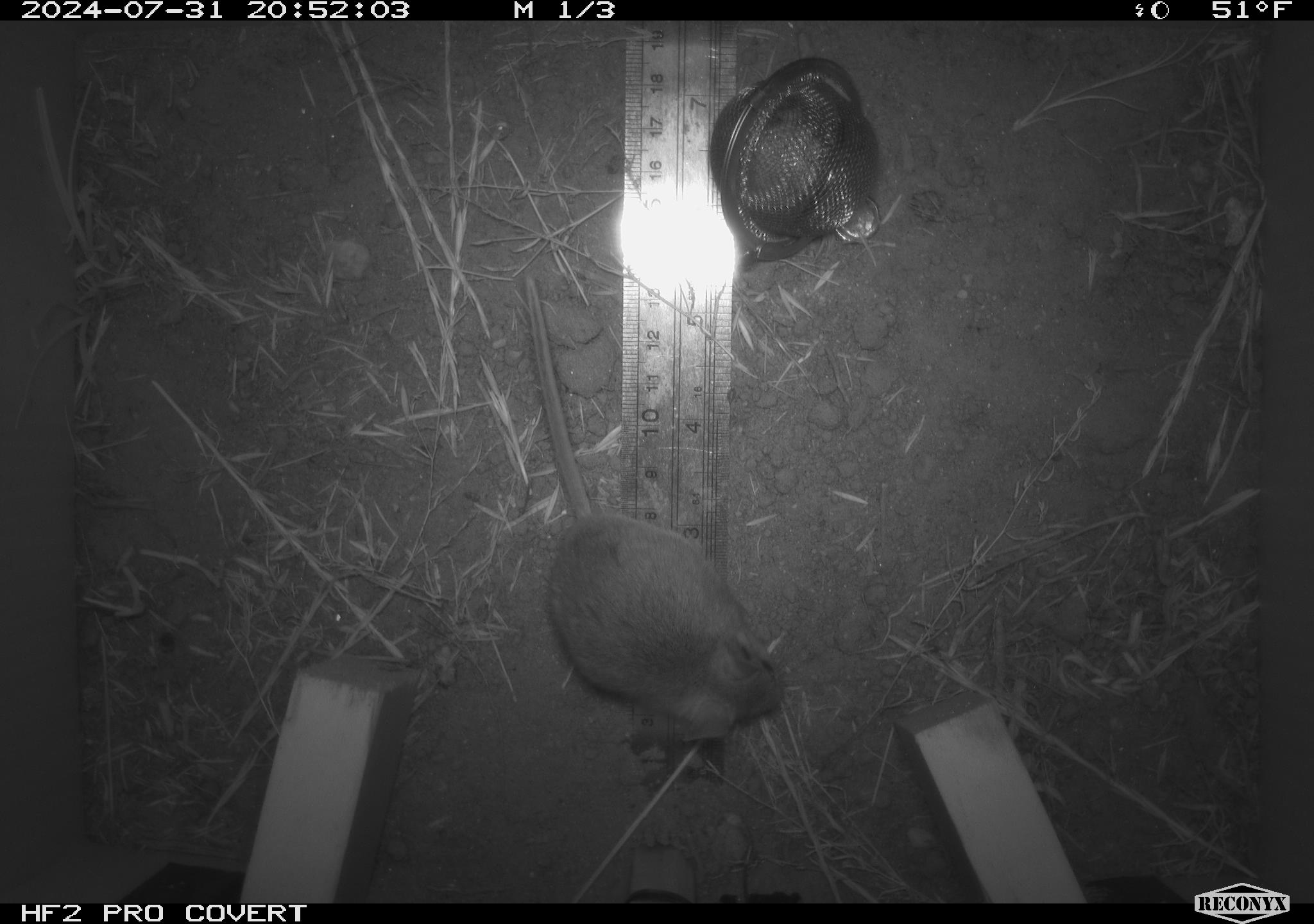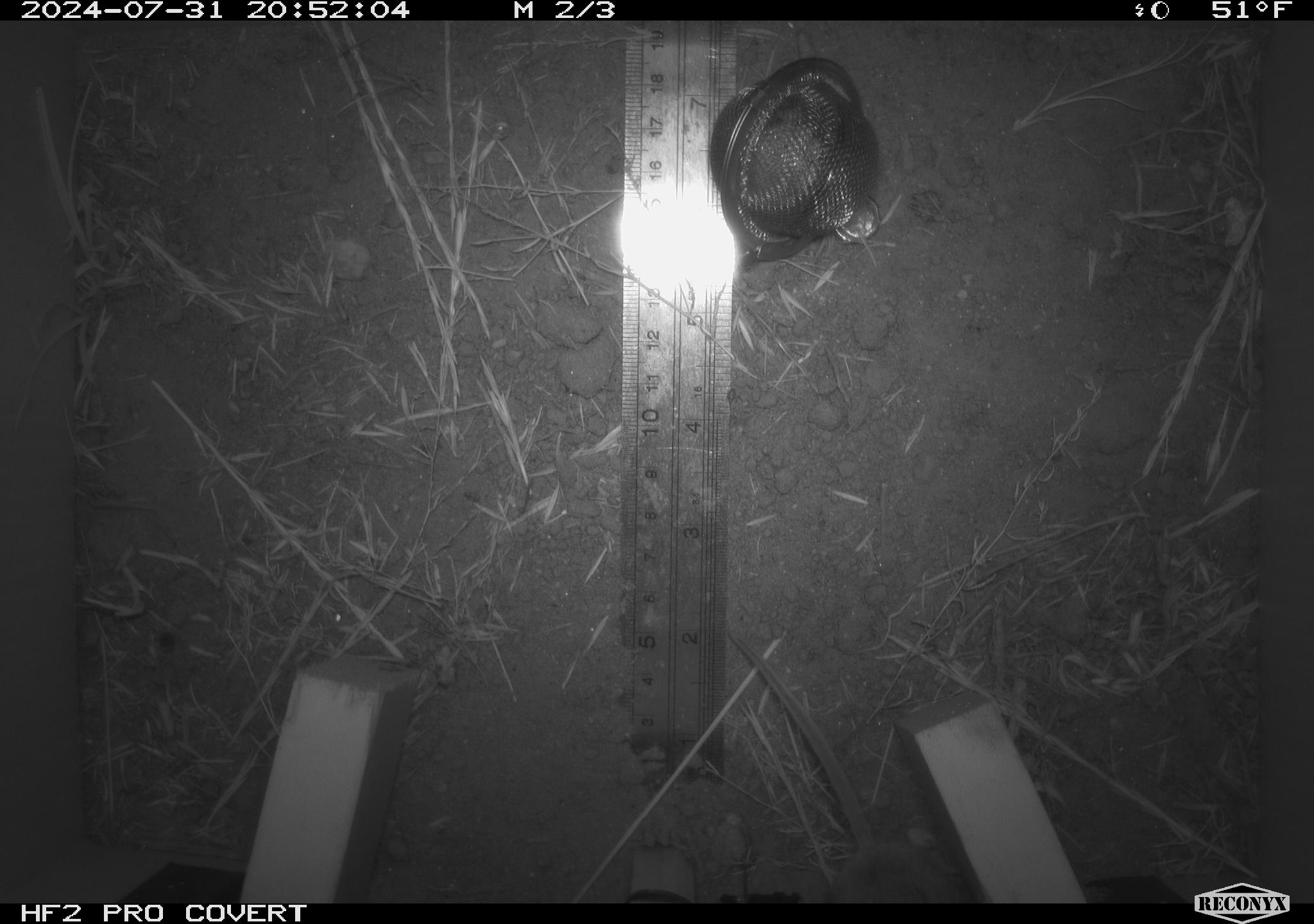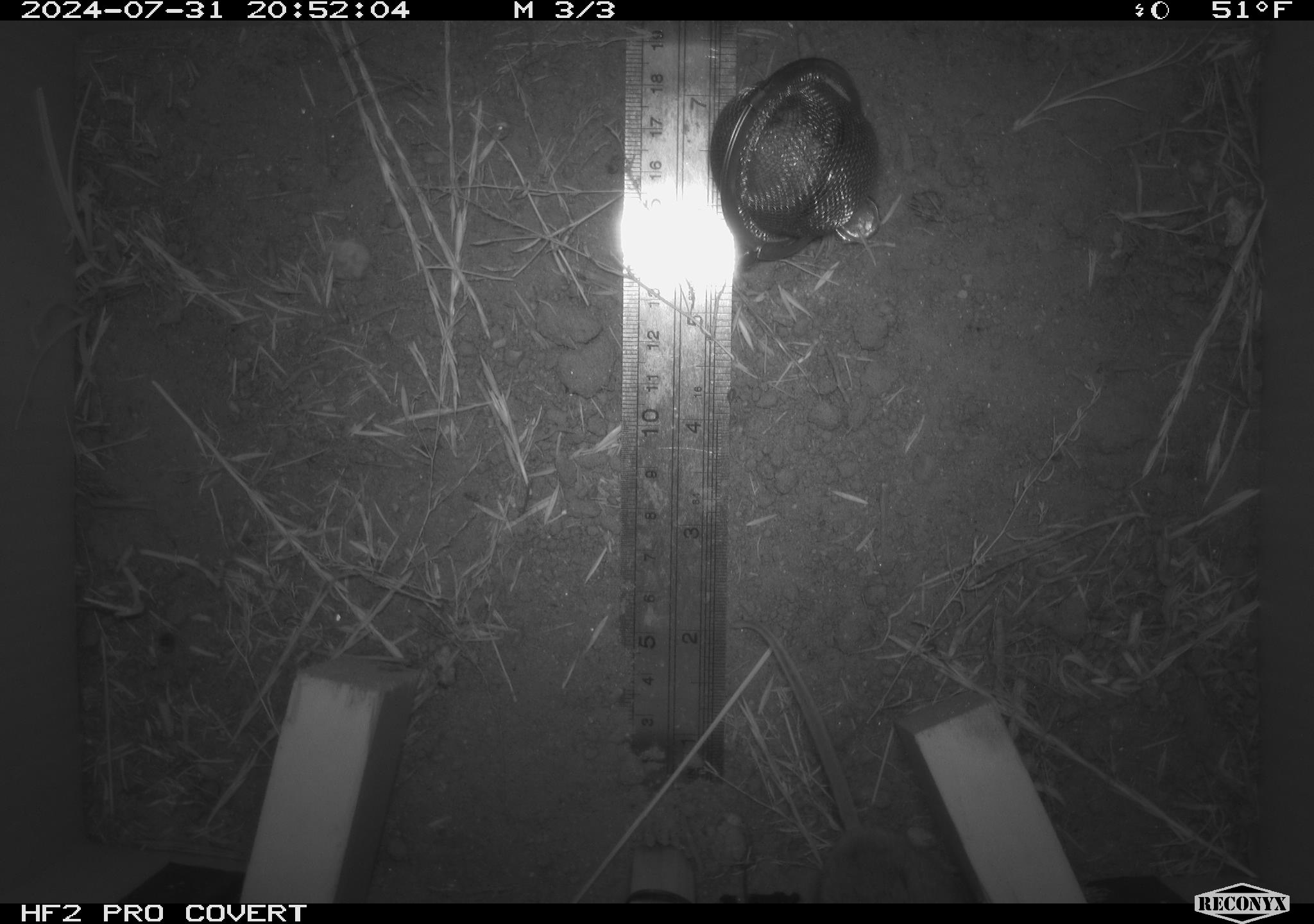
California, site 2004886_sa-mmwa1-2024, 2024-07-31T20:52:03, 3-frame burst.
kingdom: Animalia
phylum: Chordata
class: Mammalia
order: Rodentia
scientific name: Rodentia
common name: mouse species